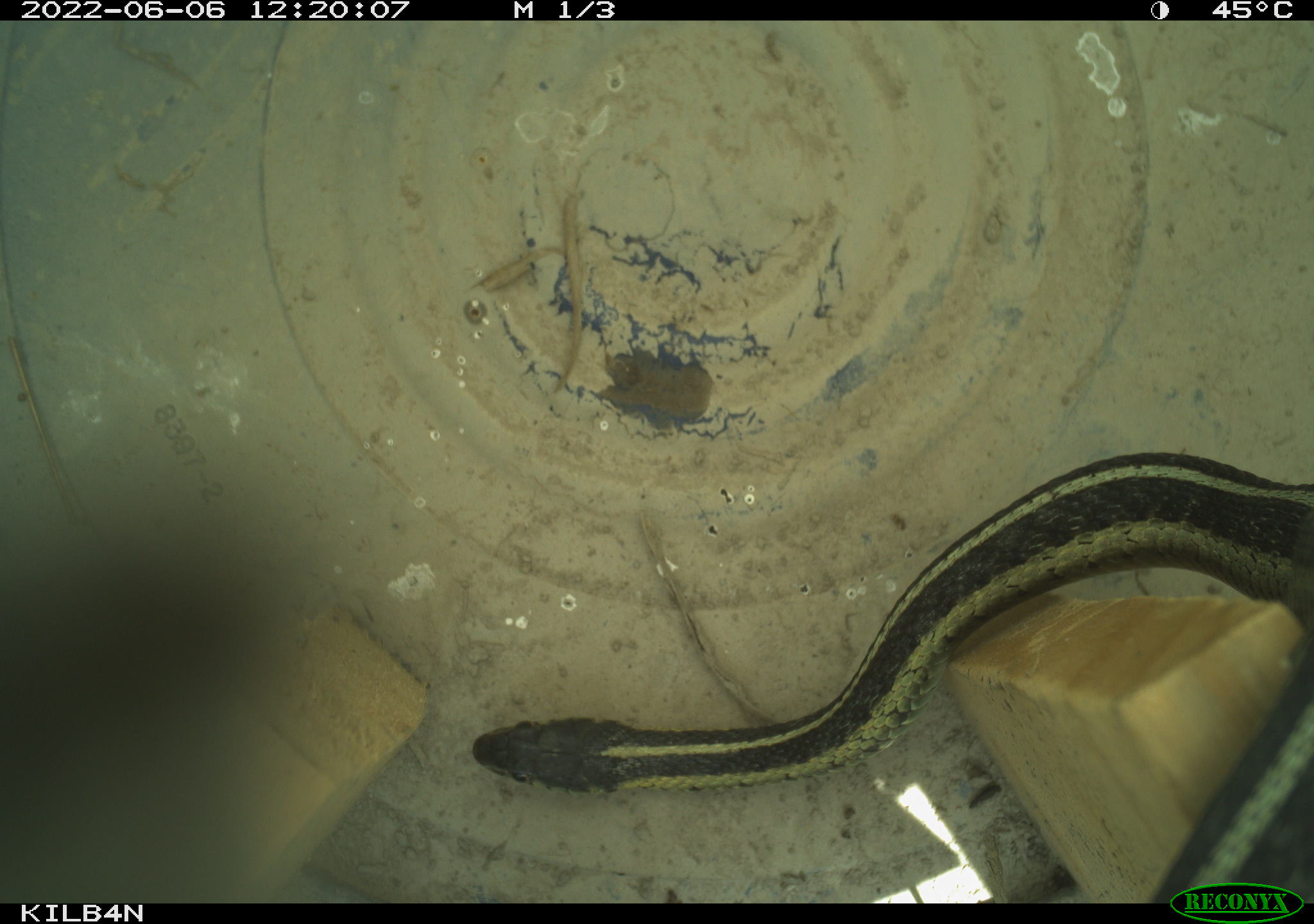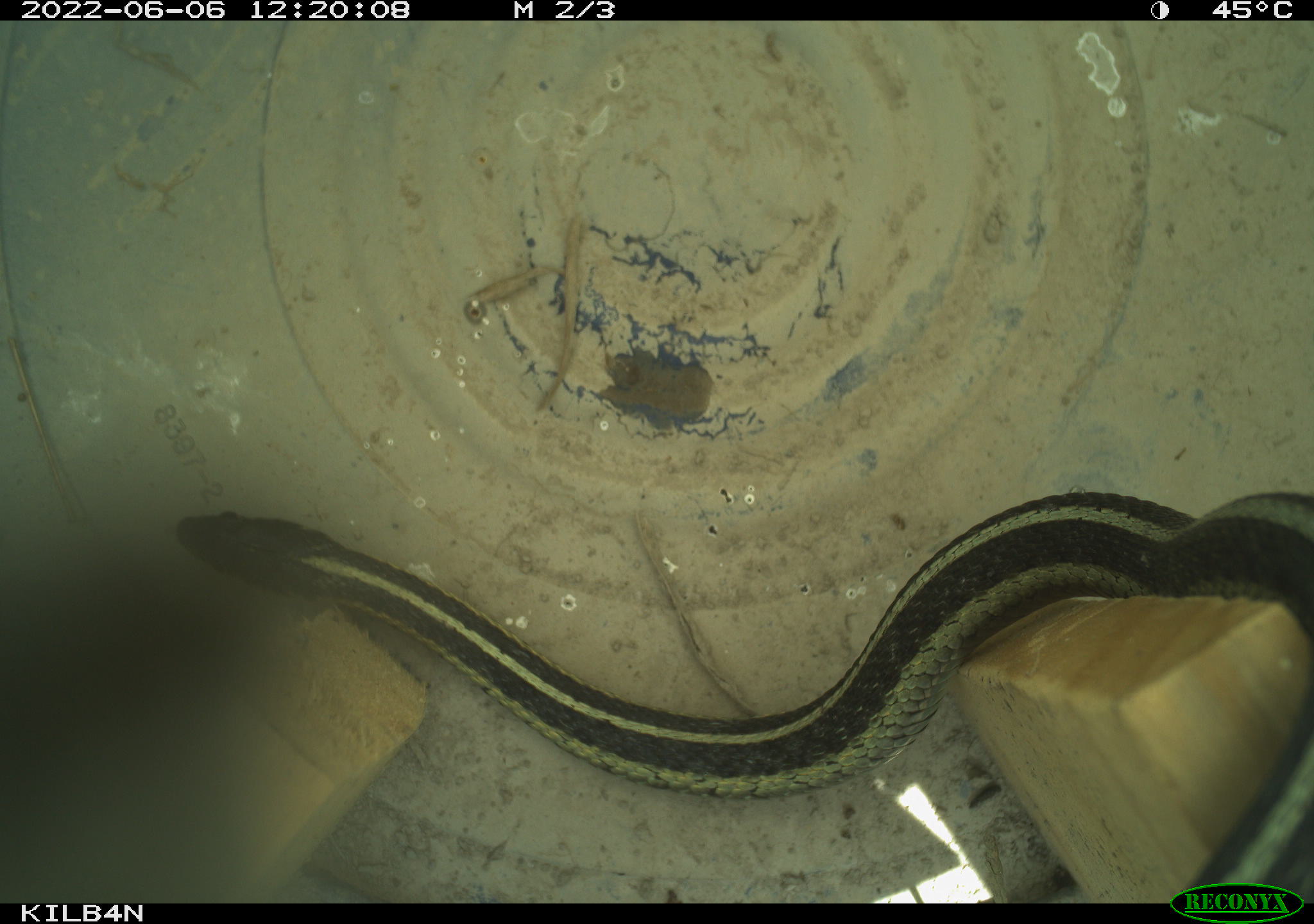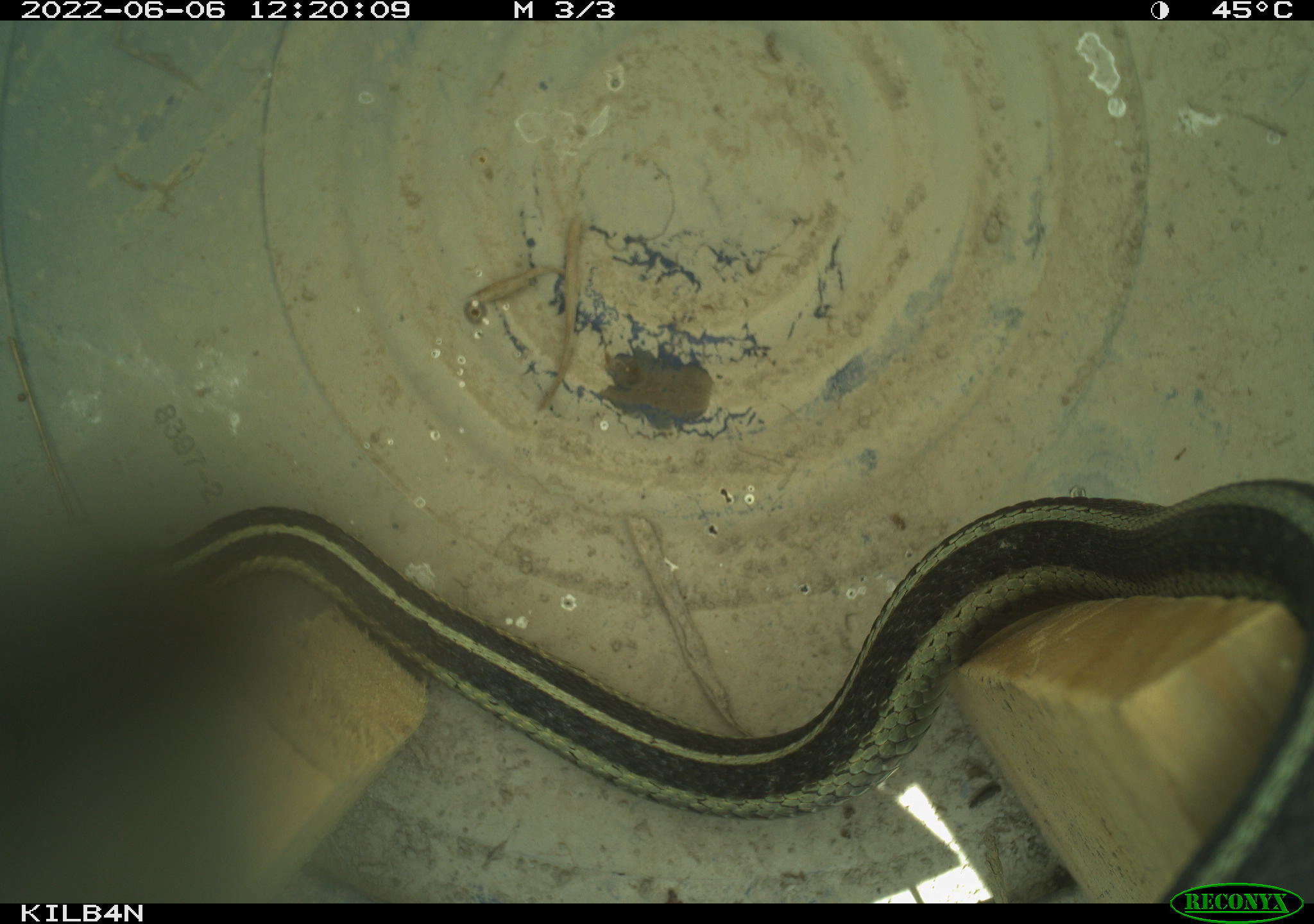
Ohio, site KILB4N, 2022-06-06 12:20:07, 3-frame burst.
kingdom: Animalia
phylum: Chordata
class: Reptilia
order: Squamata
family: Colubridae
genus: Thamnophis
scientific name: Thamnophis sirtalis sirtalis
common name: eastern gartersnake